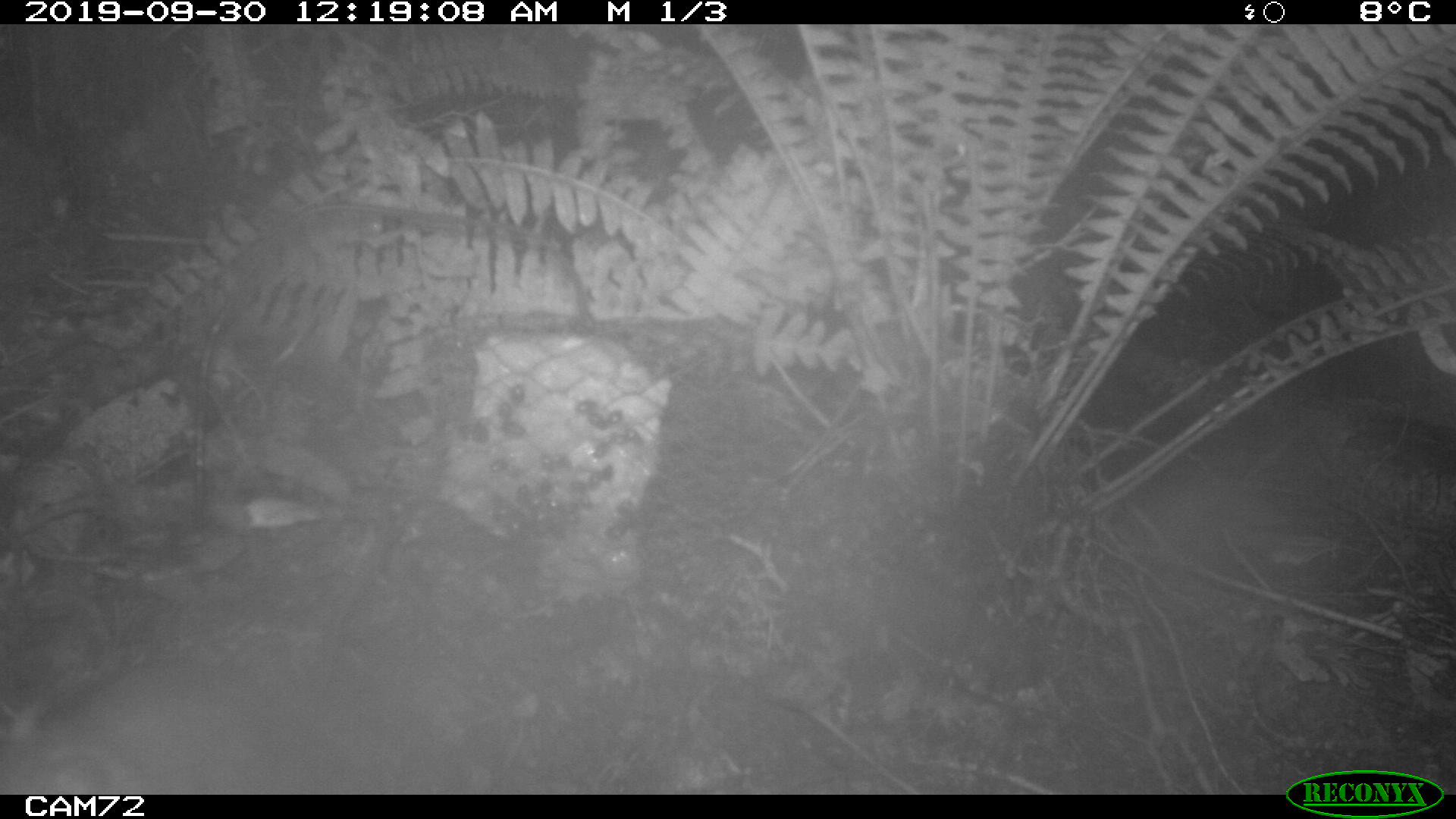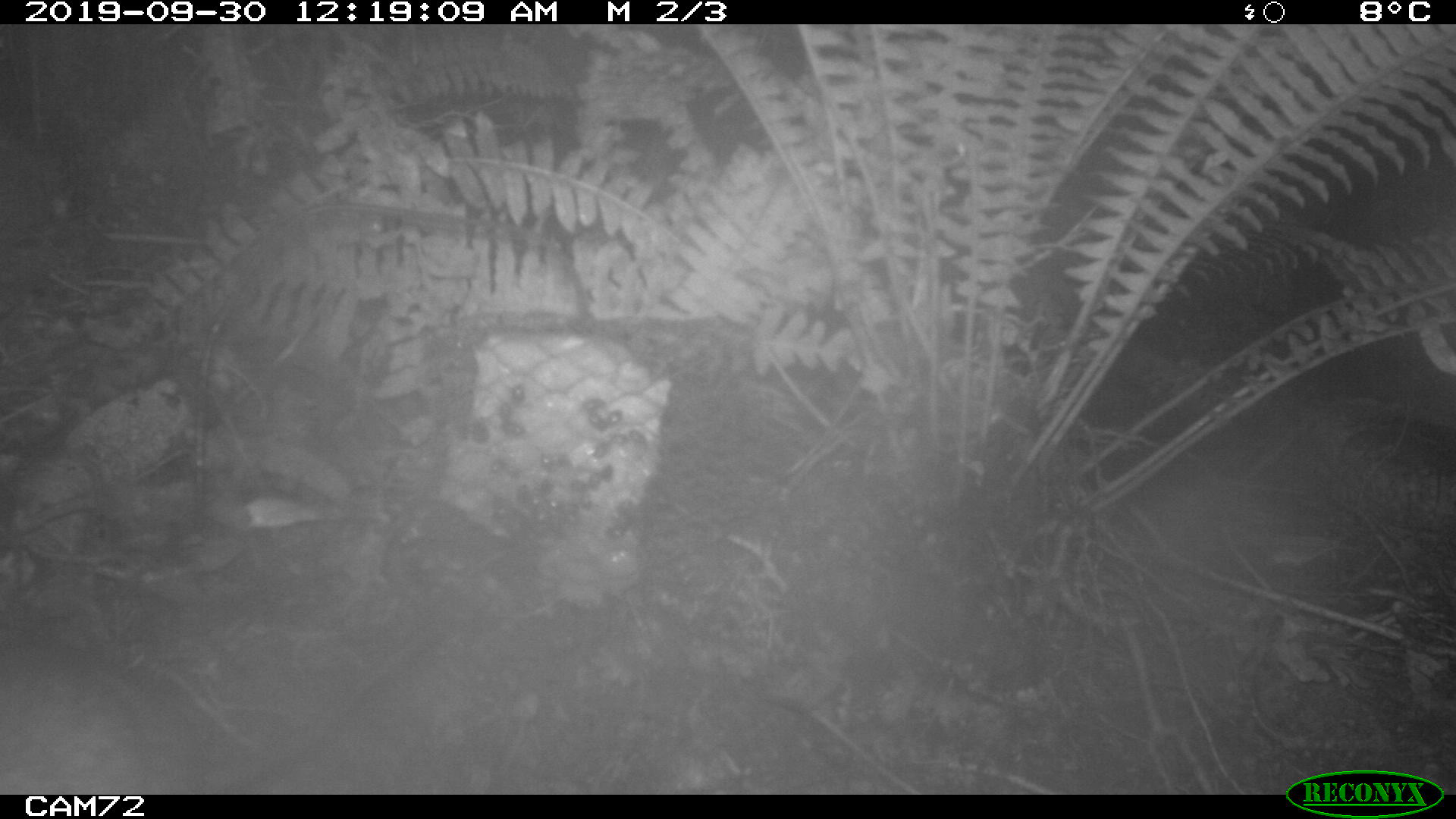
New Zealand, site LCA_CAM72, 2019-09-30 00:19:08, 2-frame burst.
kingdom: Animalia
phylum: Chordata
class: Mammalia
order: Rodentia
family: Muridae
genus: Rattus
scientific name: Rattus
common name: rat